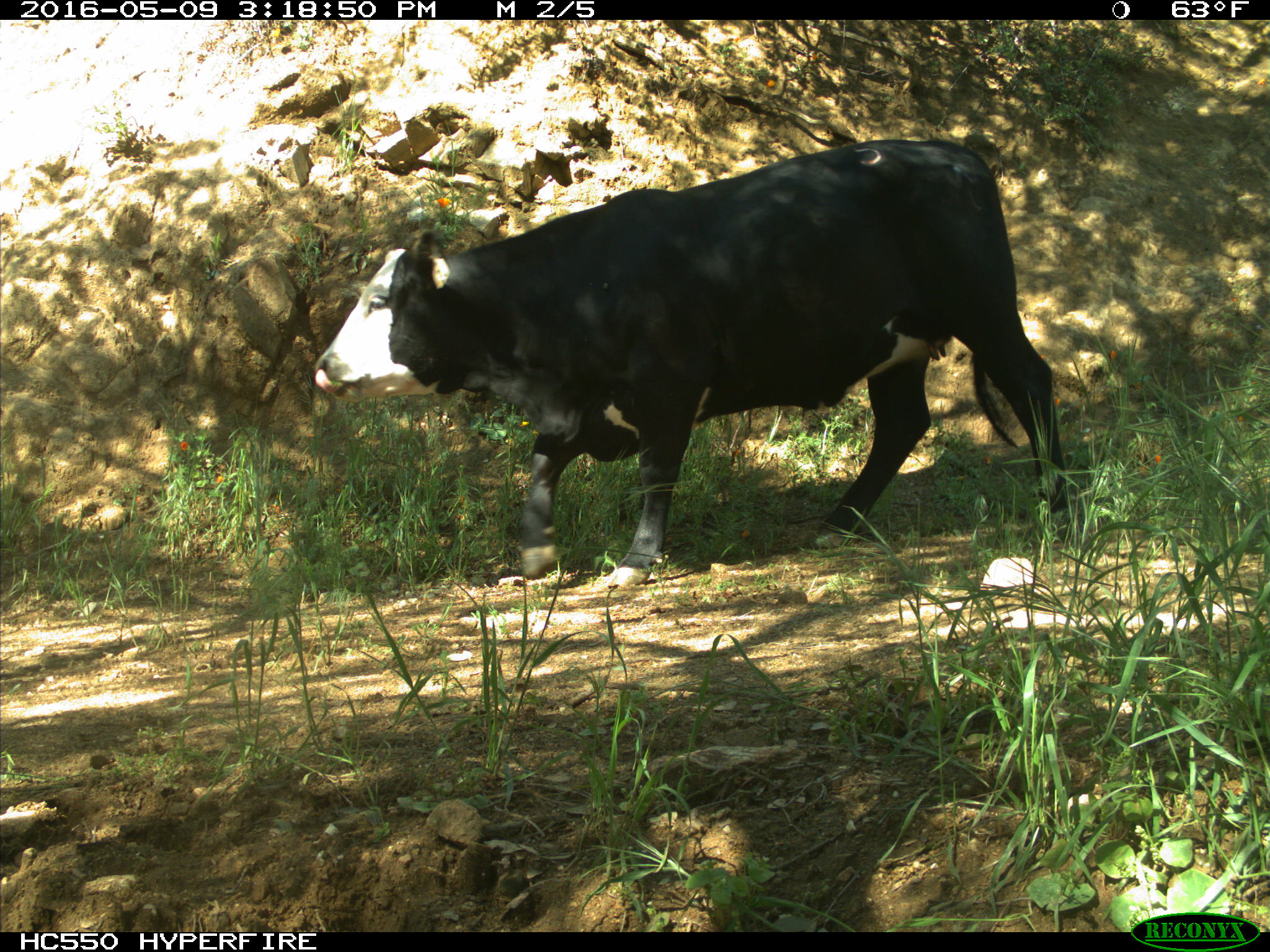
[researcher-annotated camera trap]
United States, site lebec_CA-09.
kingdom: Animalia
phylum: Chordata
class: Mammalia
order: Artiodactyla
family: Bovidae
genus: Bos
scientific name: Bos taurus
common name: domestic cow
Bos taurus (domestic cow).